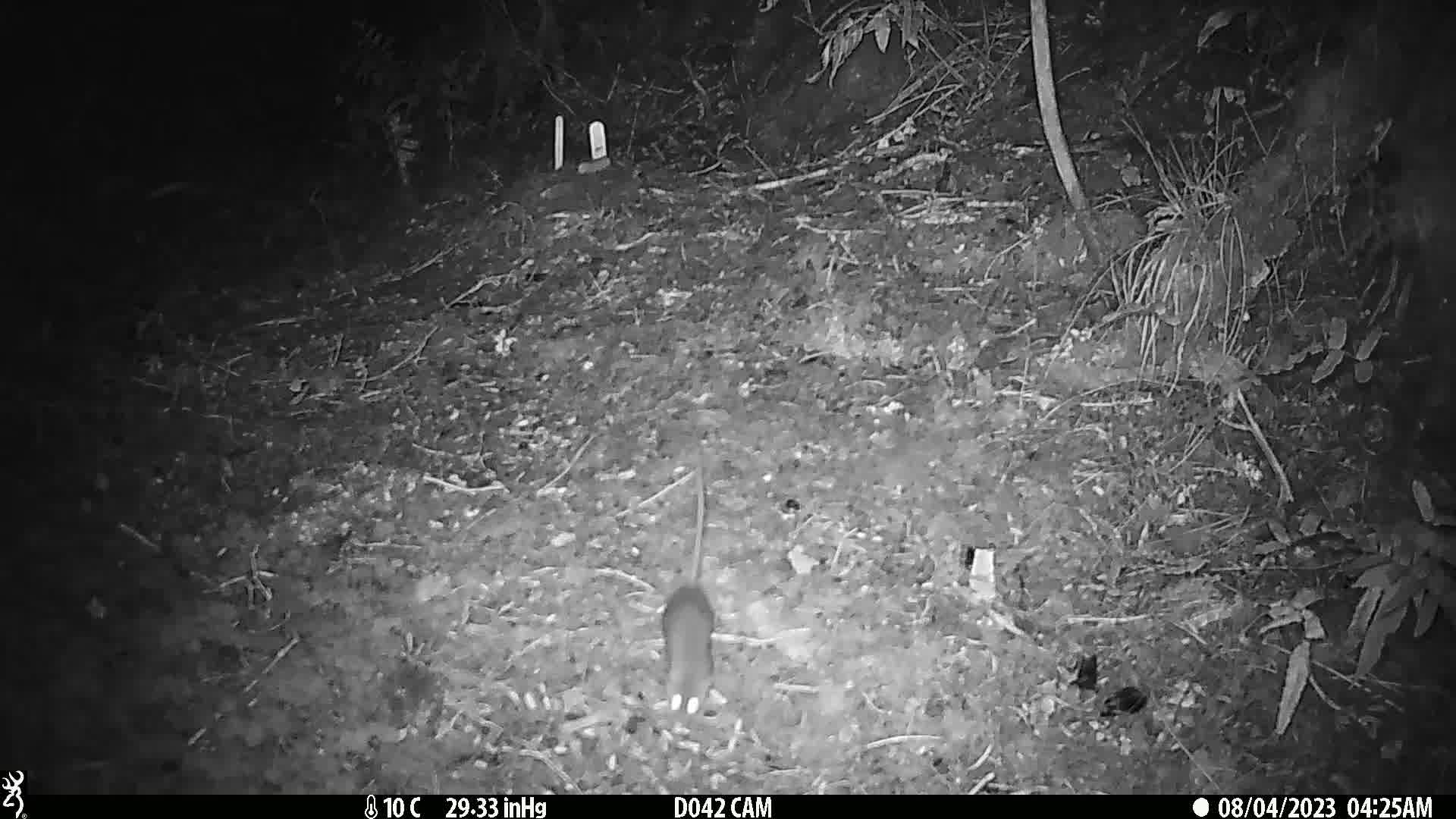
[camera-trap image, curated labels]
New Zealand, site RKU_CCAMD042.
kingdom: Animalia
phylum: Chordata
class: Mammalia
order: Rodentia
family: Muridae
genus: Rattus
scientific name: Rattus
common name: rat